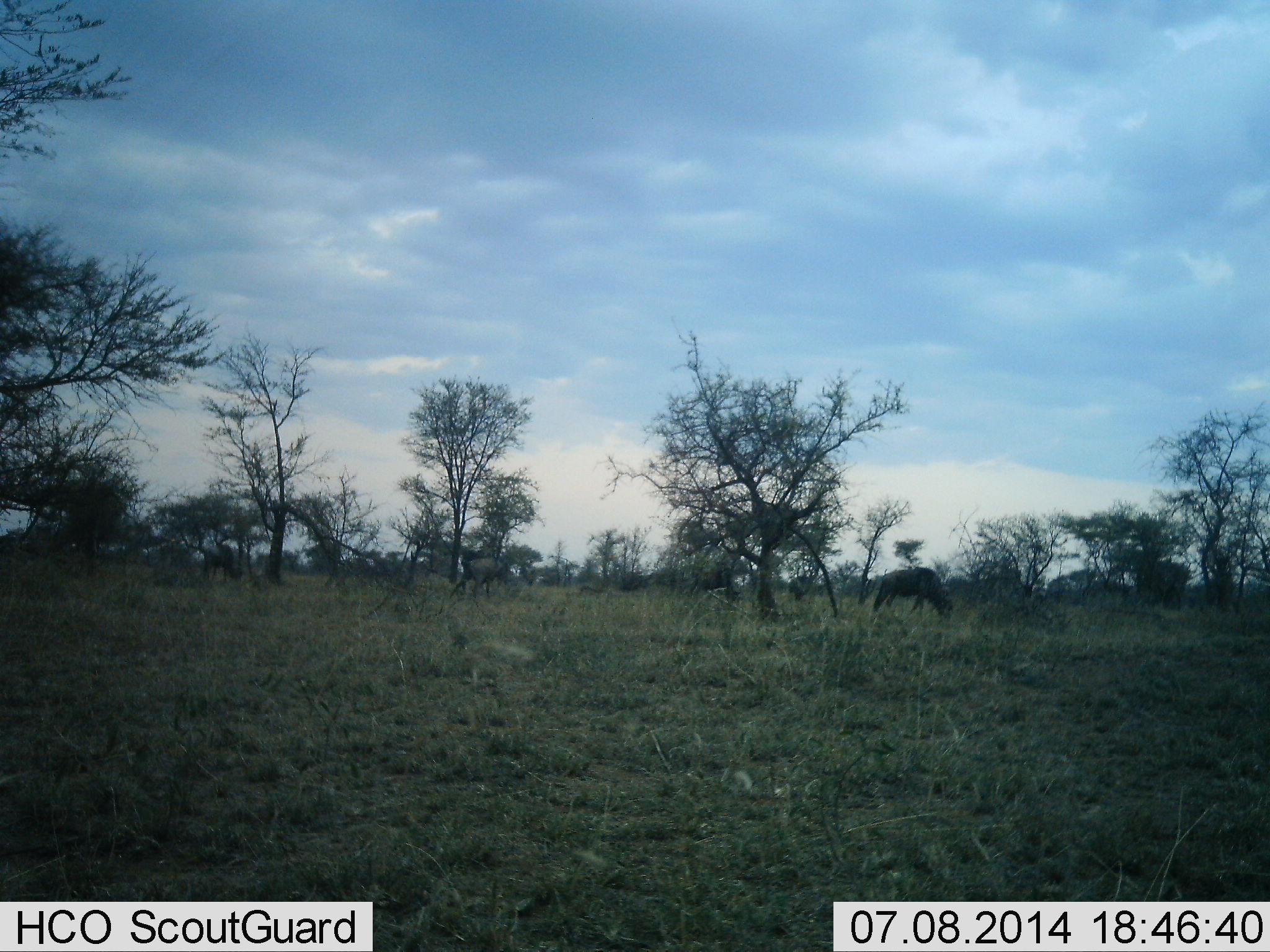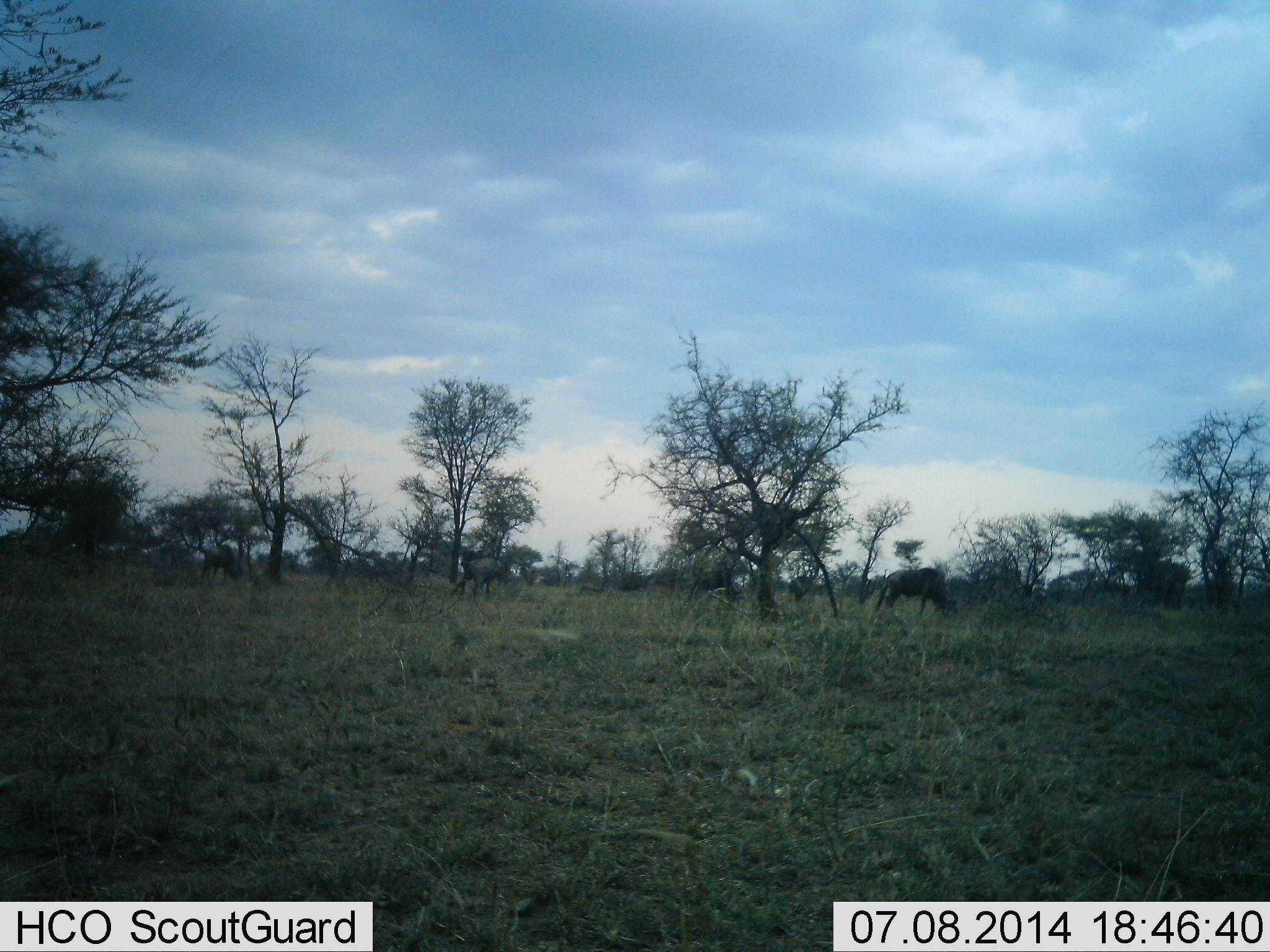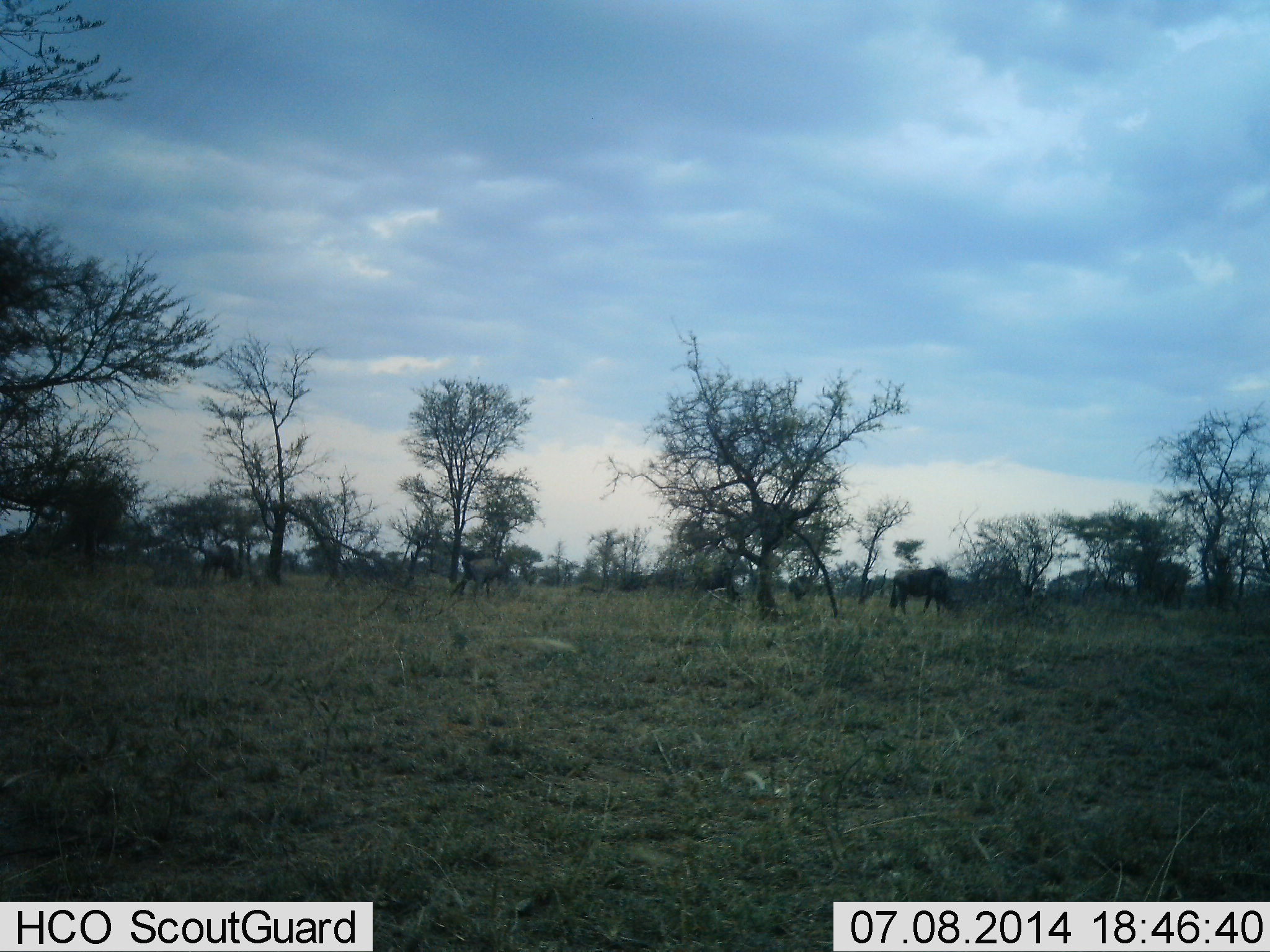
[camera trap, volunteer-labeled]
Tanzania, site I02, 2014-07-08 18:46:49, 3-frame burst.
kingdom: Animalia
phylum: Chordata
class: Mammalia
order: Artiodactyla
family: Bovidae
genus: Connochaetes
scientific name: Connochaetes taurinus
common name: blue wildebeest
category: wildebeest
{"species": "wildebeest (blue wildebeest) (Connochaetes taurinus)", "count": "3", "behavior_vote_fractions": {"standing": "40%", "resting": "0%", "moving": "10%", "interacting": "0%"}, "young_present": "0%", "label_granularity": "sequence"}